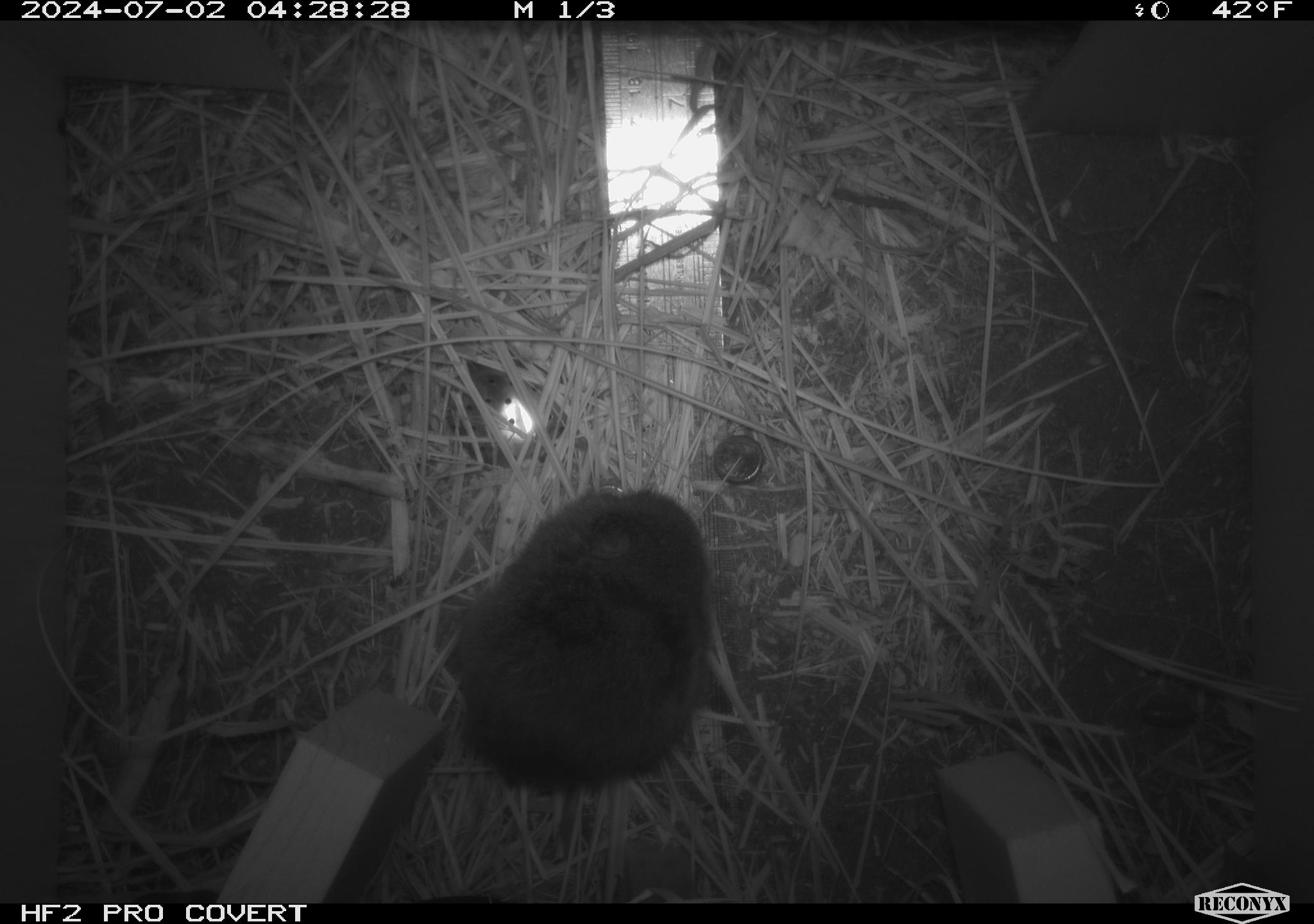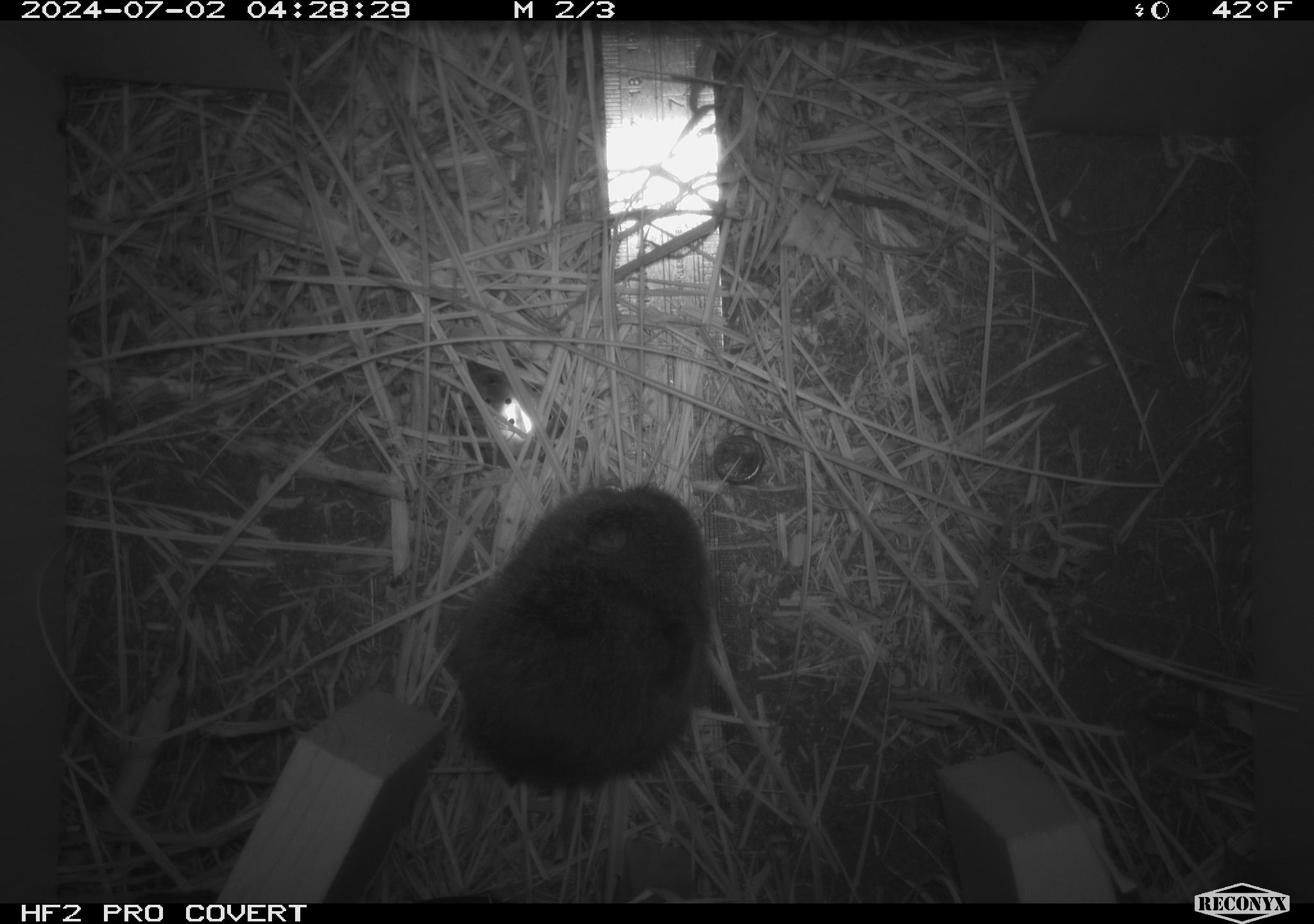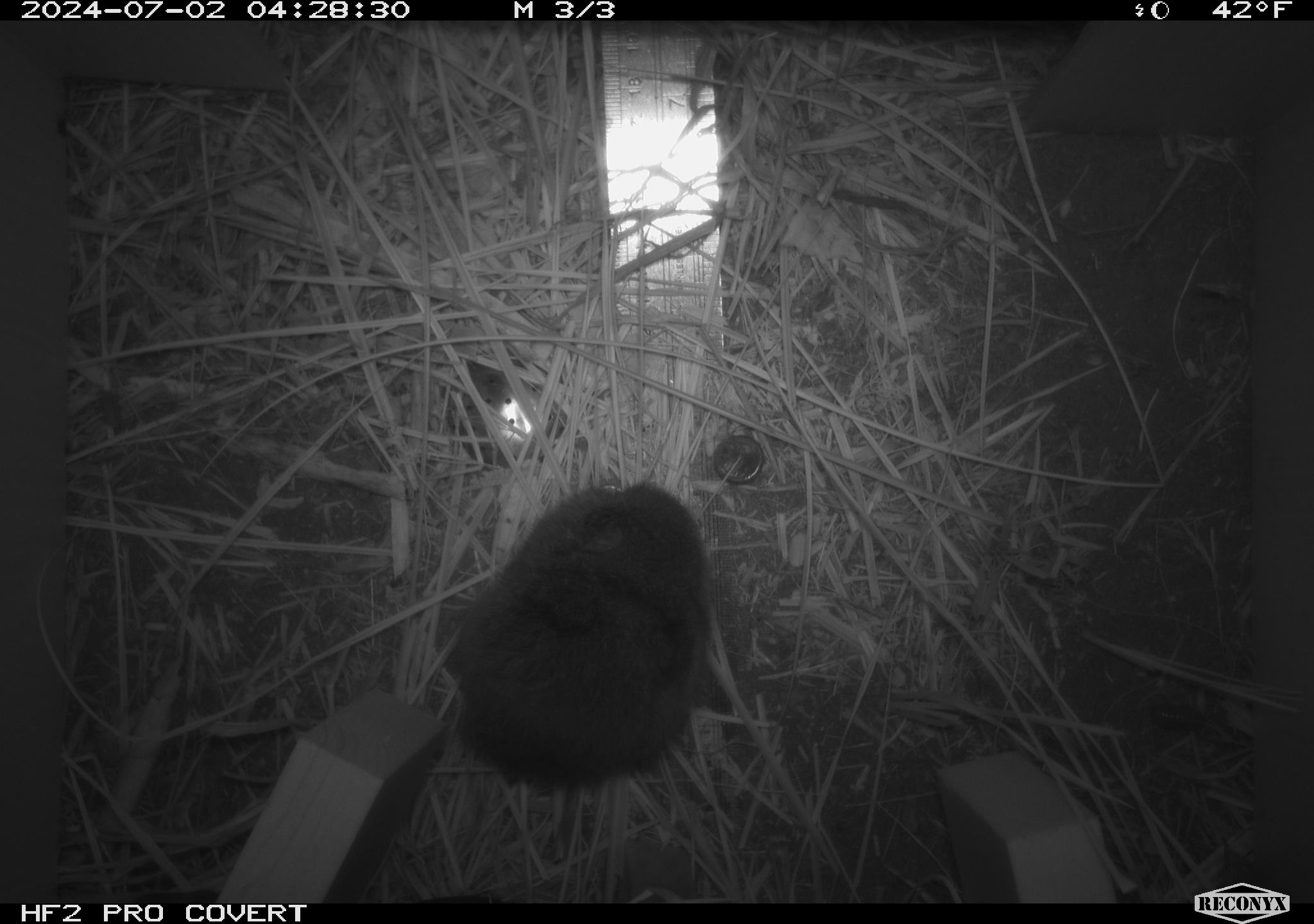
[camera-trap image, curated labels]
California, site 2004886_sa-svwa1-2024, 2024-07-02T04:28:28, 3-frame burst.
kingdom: Animalia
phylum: Chordata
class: Mammalia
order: Rodentia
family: Cricetidae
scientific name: Arvicolinae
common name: voles, lemmings, and muskrats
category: arvicolinae subfamily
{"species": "arvicolinae subfamily (voles, lemmings, and muskrats) (Arvicolinae)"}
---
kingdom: Animalia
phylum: Arthropoda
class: Malacostraca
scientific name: Malacostraca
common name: amphipods, crabs, isopods, krill, lobsters and shrimps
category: malacostracan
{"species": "malacostracan (amphipods, crabs, isopods, krill, lobsters and shrimps) (Malacostraca)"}